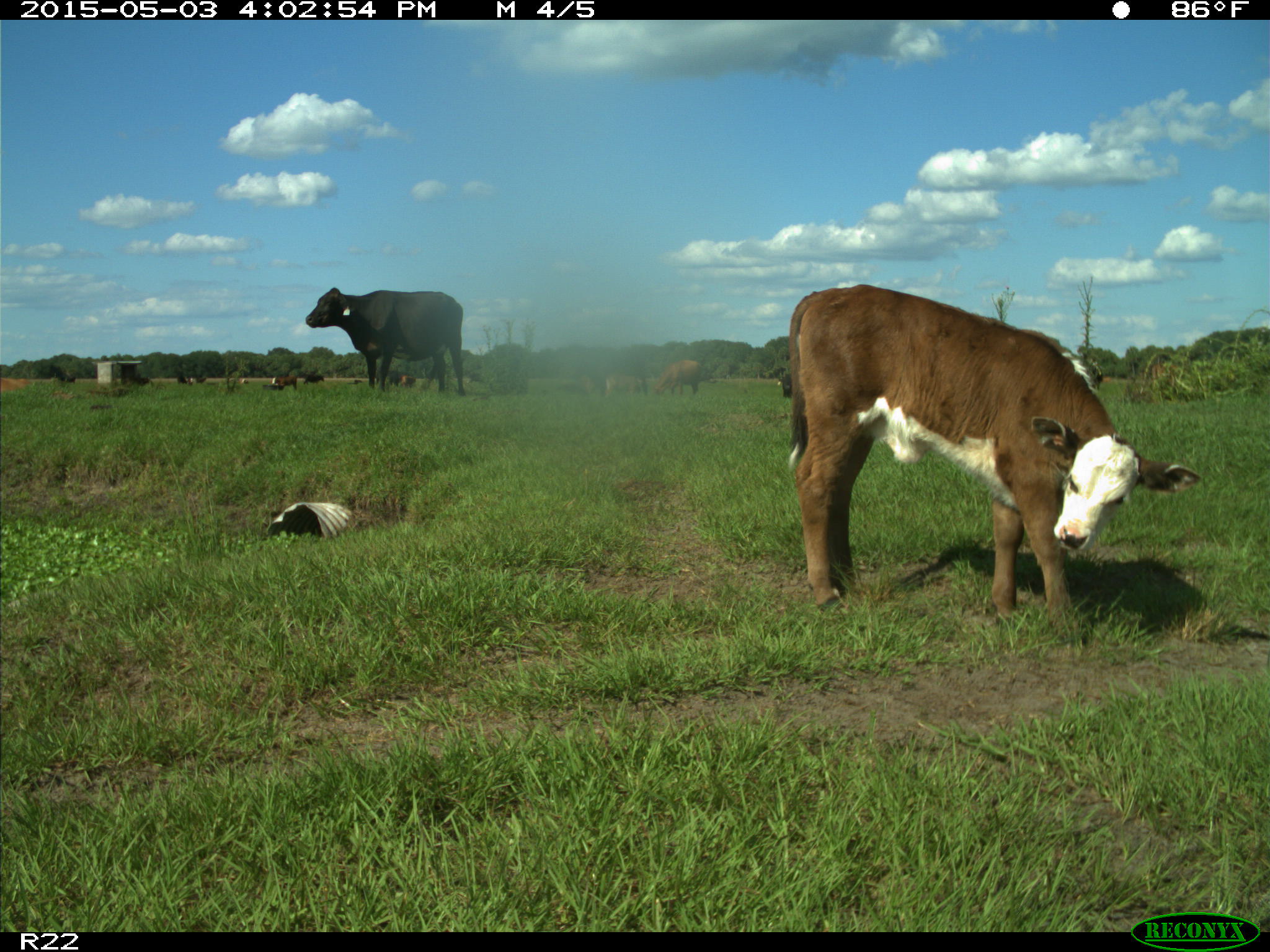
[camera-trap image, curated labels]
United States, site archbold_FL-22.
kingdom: Animalia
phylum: Chordata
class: Mammalia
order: Artiodactyla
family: Bovidae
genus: Bos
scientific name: Bos taurus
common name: domestic cow